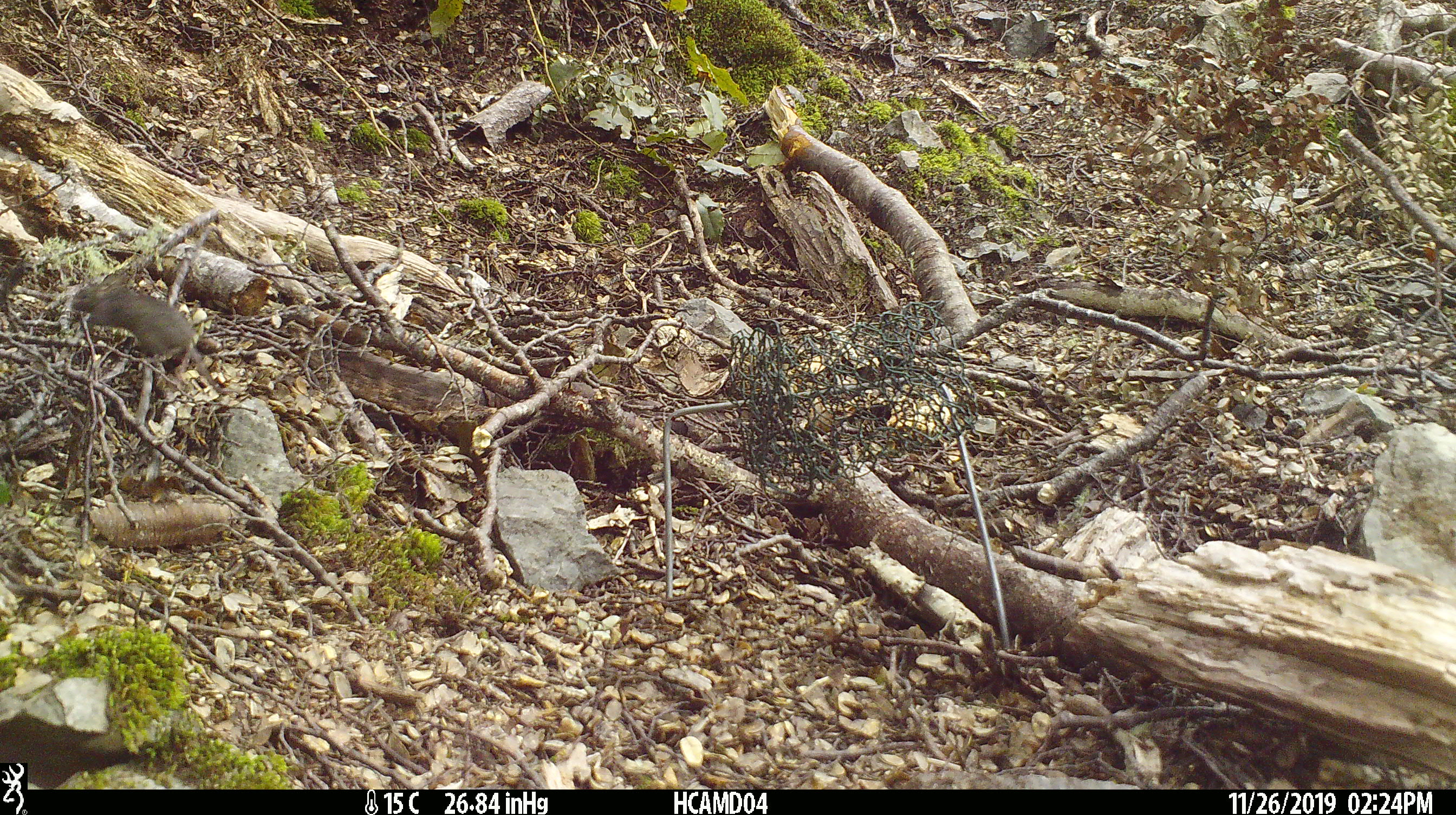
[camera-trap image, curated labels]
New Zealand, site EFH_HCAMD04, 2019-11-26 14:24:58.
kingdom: Animalia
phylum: Chordata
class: Mammalia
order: Rodentia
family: Muridae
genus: Mus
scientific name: Mus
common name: mouse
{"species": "mouse (Mus)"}